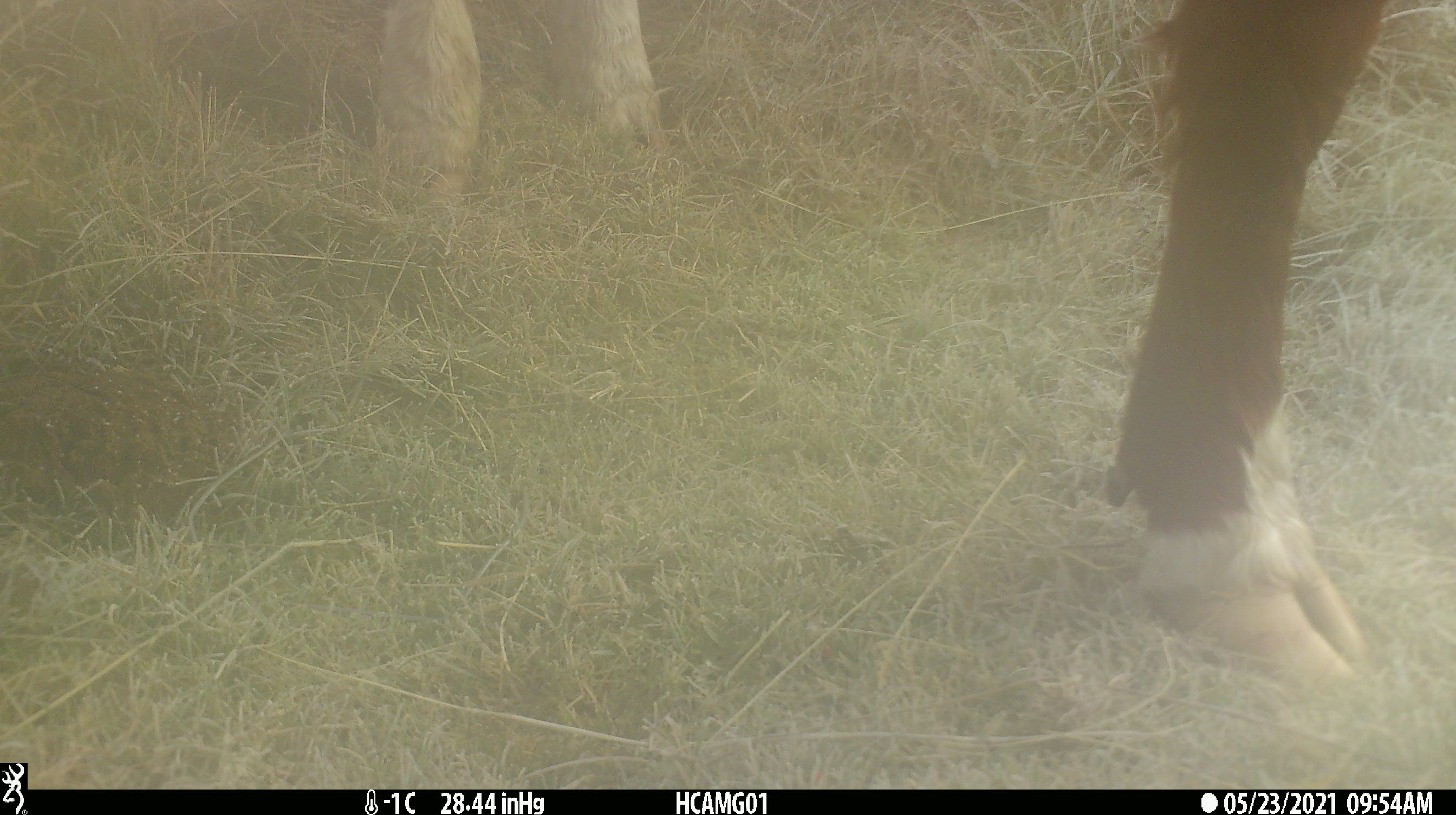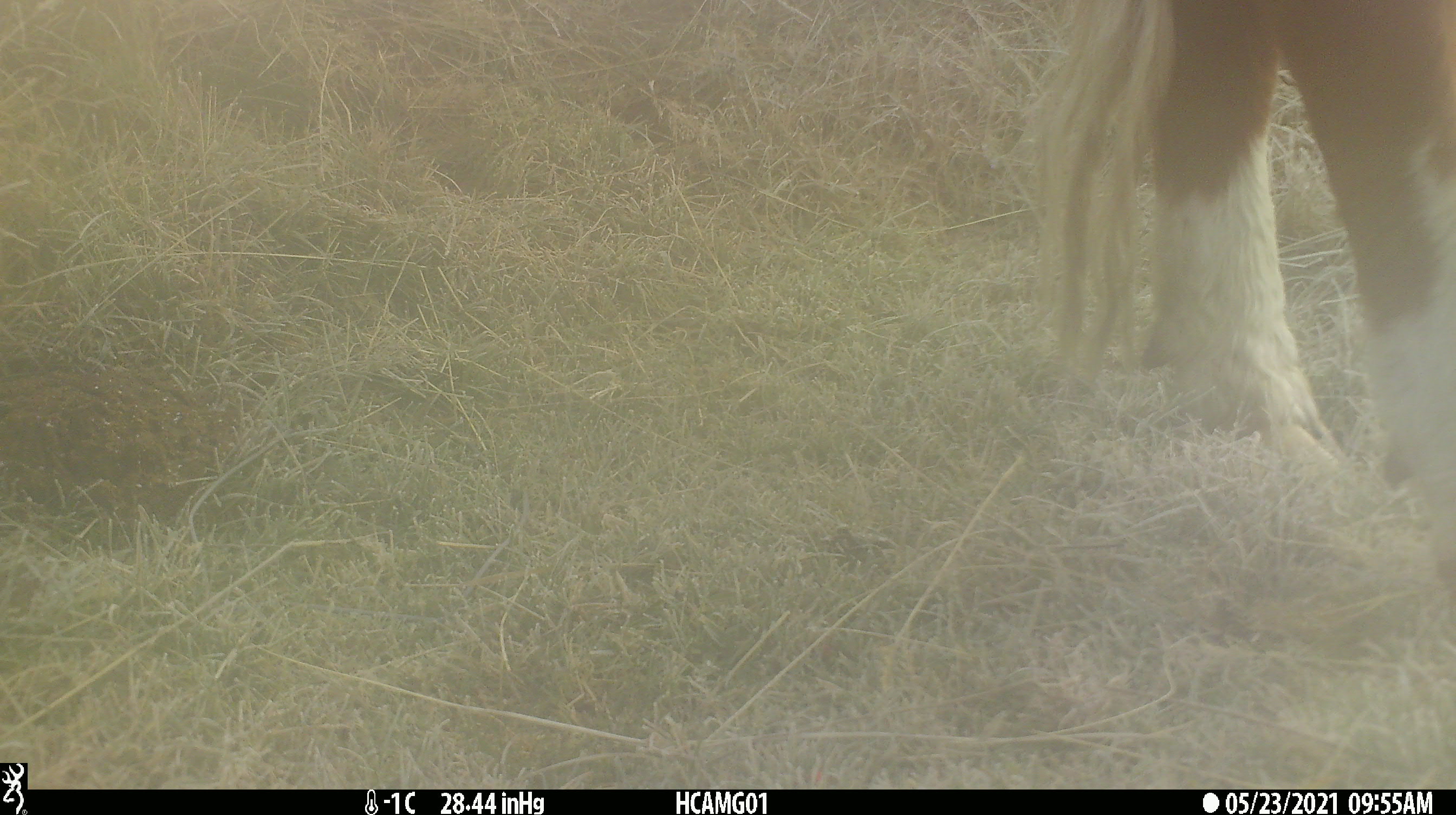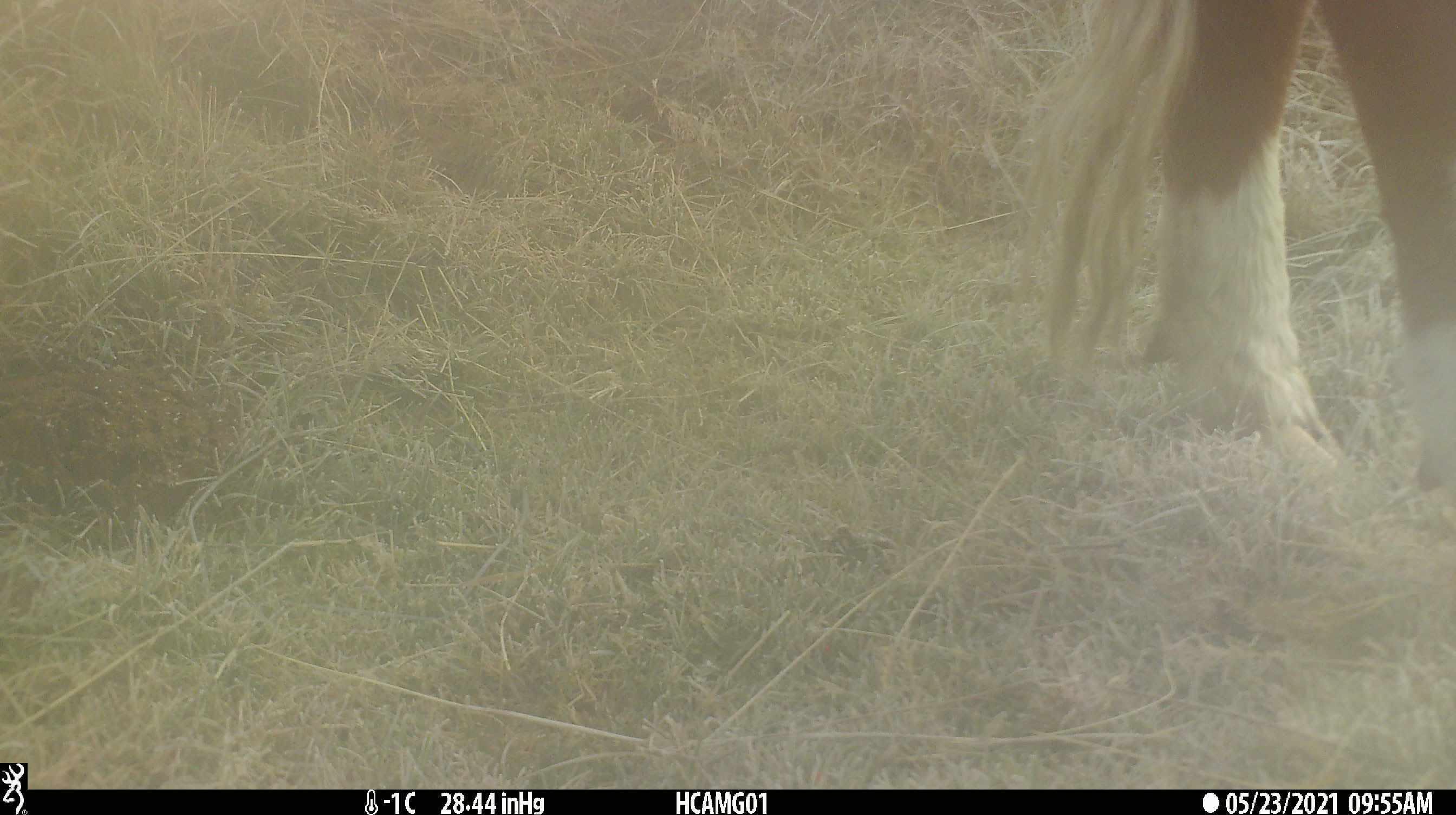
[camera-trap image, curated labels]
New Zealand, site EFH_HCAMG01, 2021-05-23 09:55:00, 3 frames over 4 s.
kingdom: Animalia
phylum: Chordata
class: Mammalia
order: Artiodactyla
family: Bovidae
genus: Bos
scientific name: Bos taurus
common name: domestic cow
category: cow